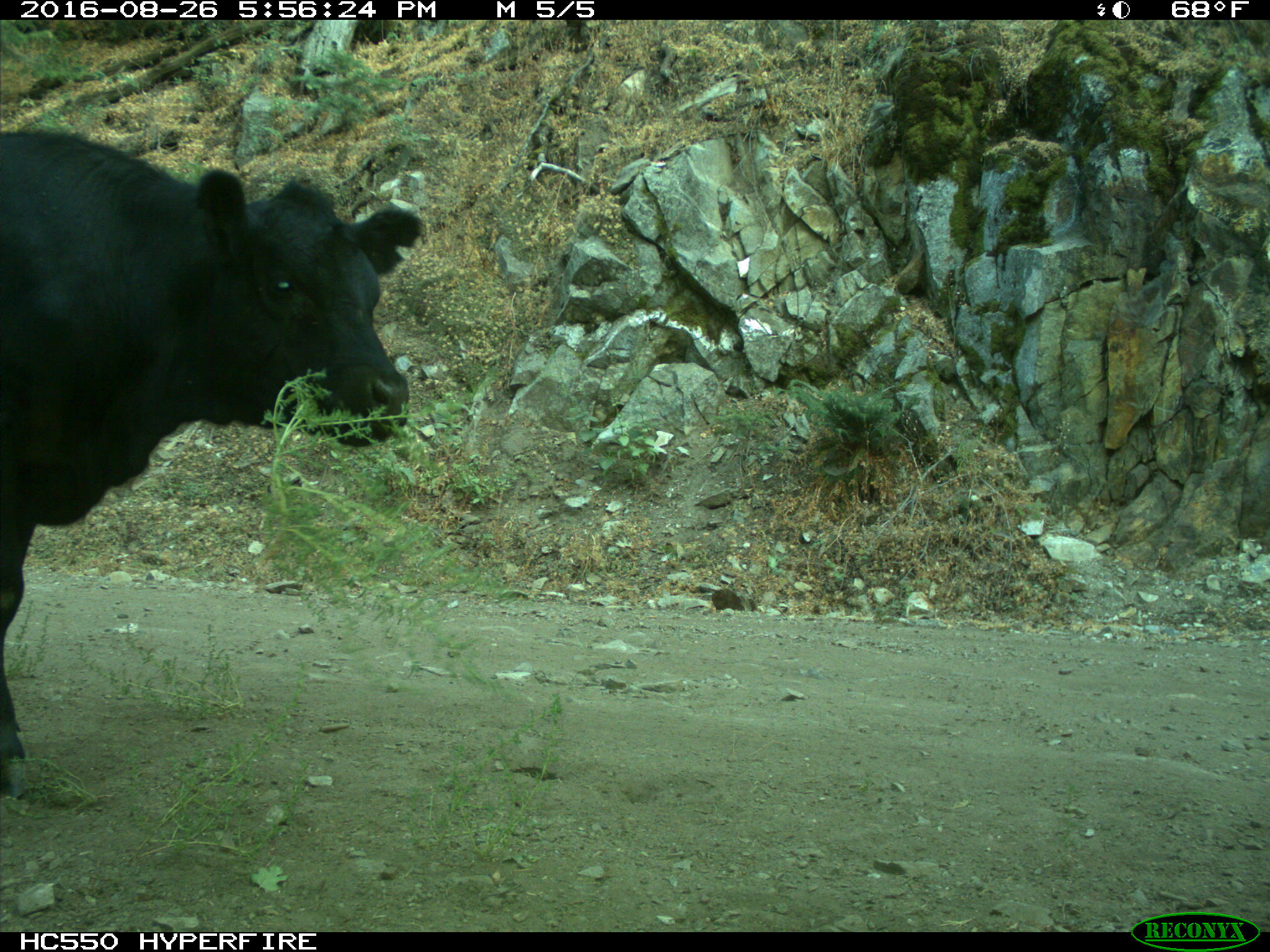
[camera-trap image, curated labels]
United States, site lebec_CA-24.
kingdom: Animalia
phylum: Chordata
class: Mammalia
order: Artiodactyla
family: Bovidae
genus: Bos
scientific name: Bos taurus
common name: domestic cow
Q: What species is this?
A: Bos taurus (domestic cow).